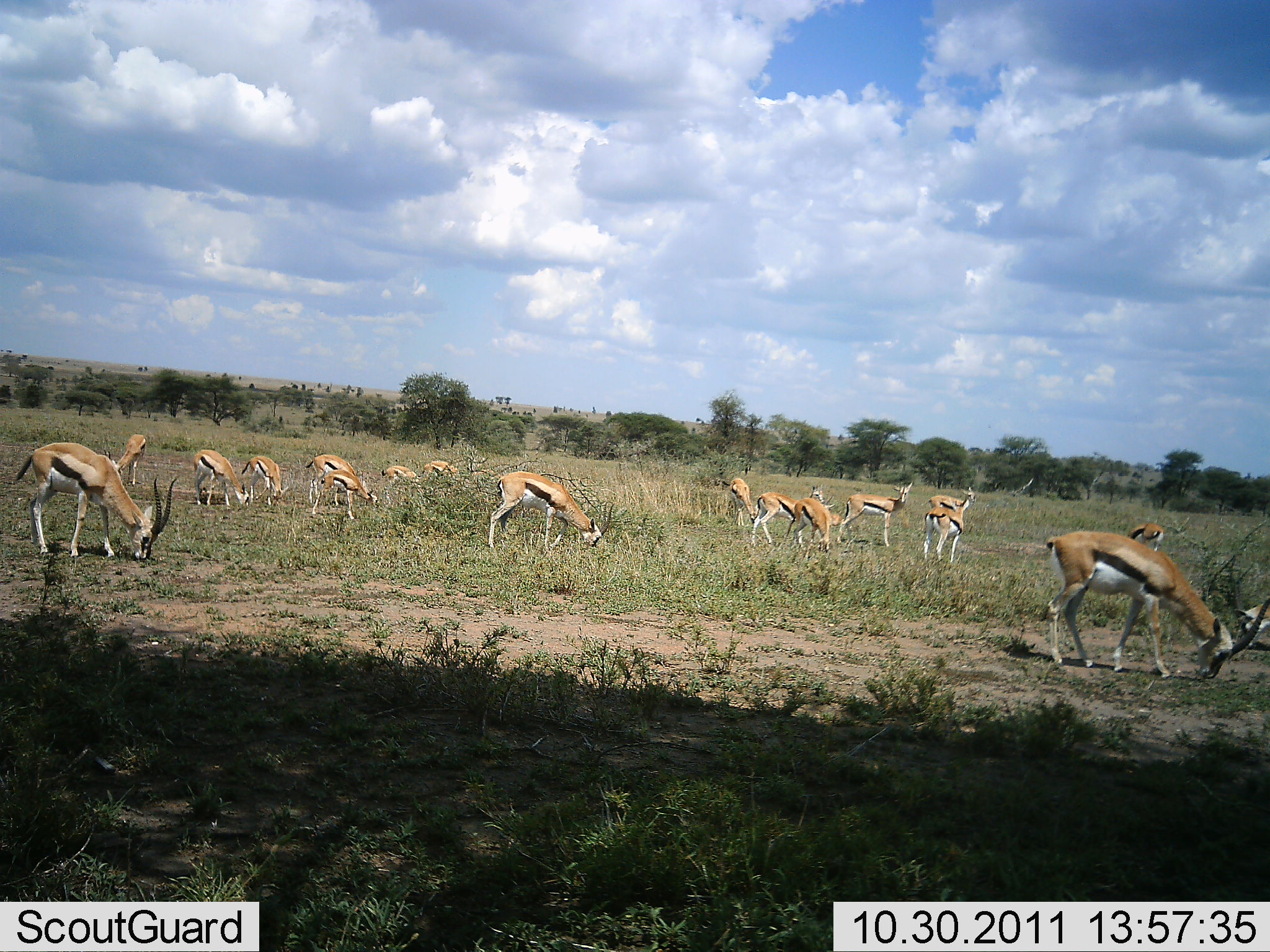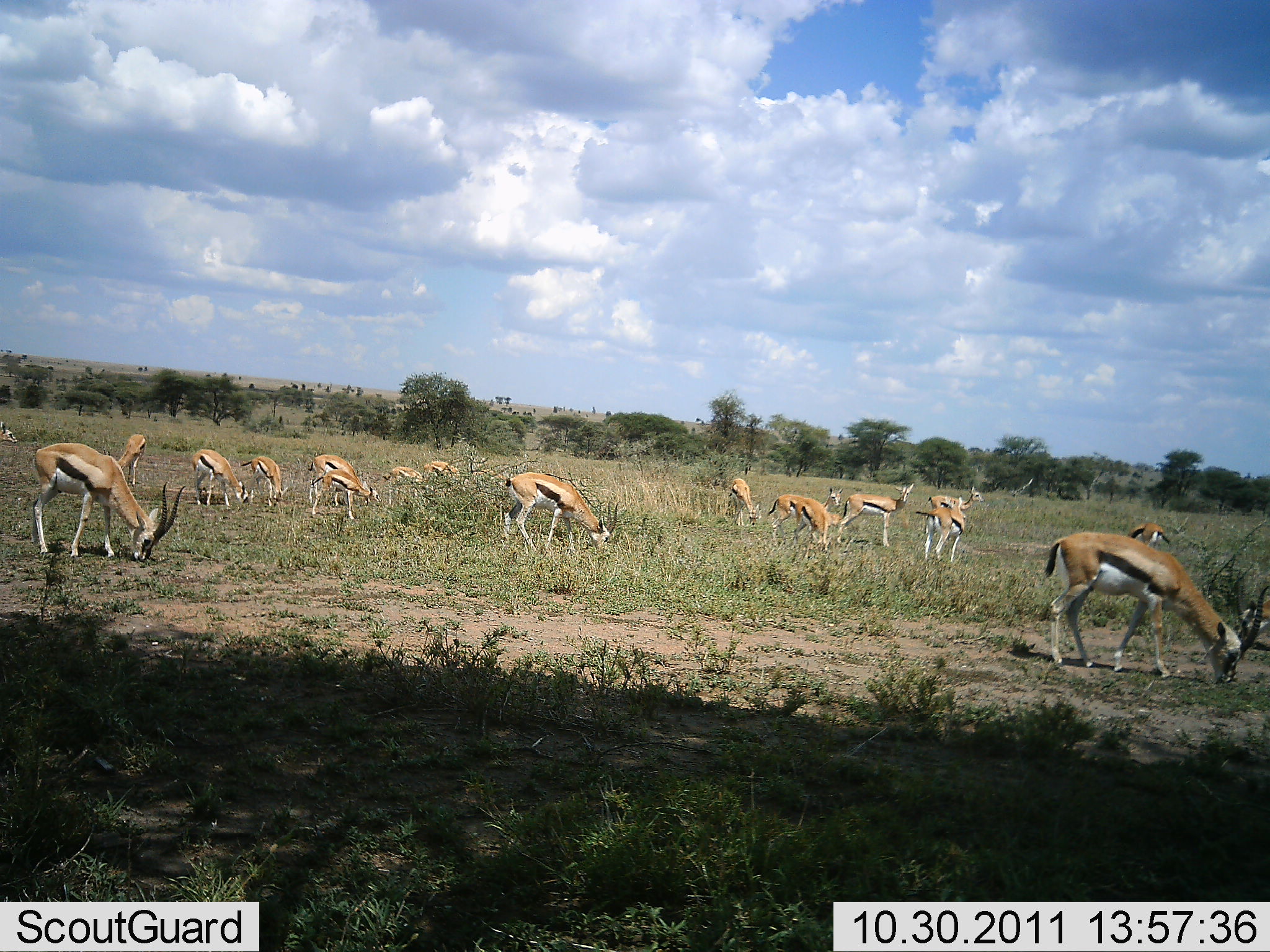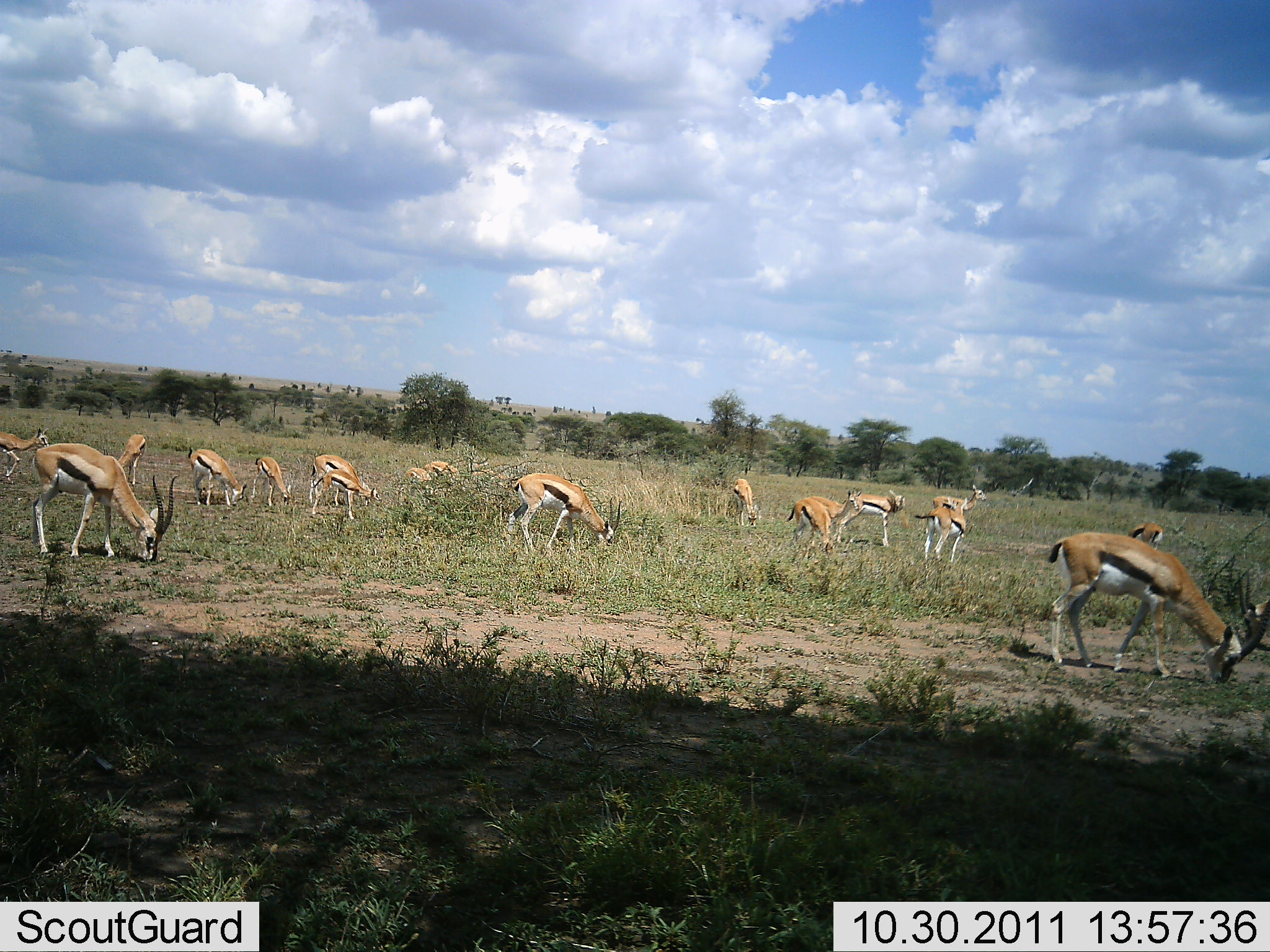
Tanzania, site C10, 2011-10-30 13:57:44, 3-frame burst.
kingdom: Animalia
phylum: Chordata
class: Mammalia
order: Artiodactyla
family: Bovidae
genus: Eudorcas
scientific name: Eudorcas thomsonii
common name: thomson's gazelle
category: gazellethomsons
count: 11-50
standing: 46%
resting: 0%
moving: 8%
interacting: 0%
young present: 15%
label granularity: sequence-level